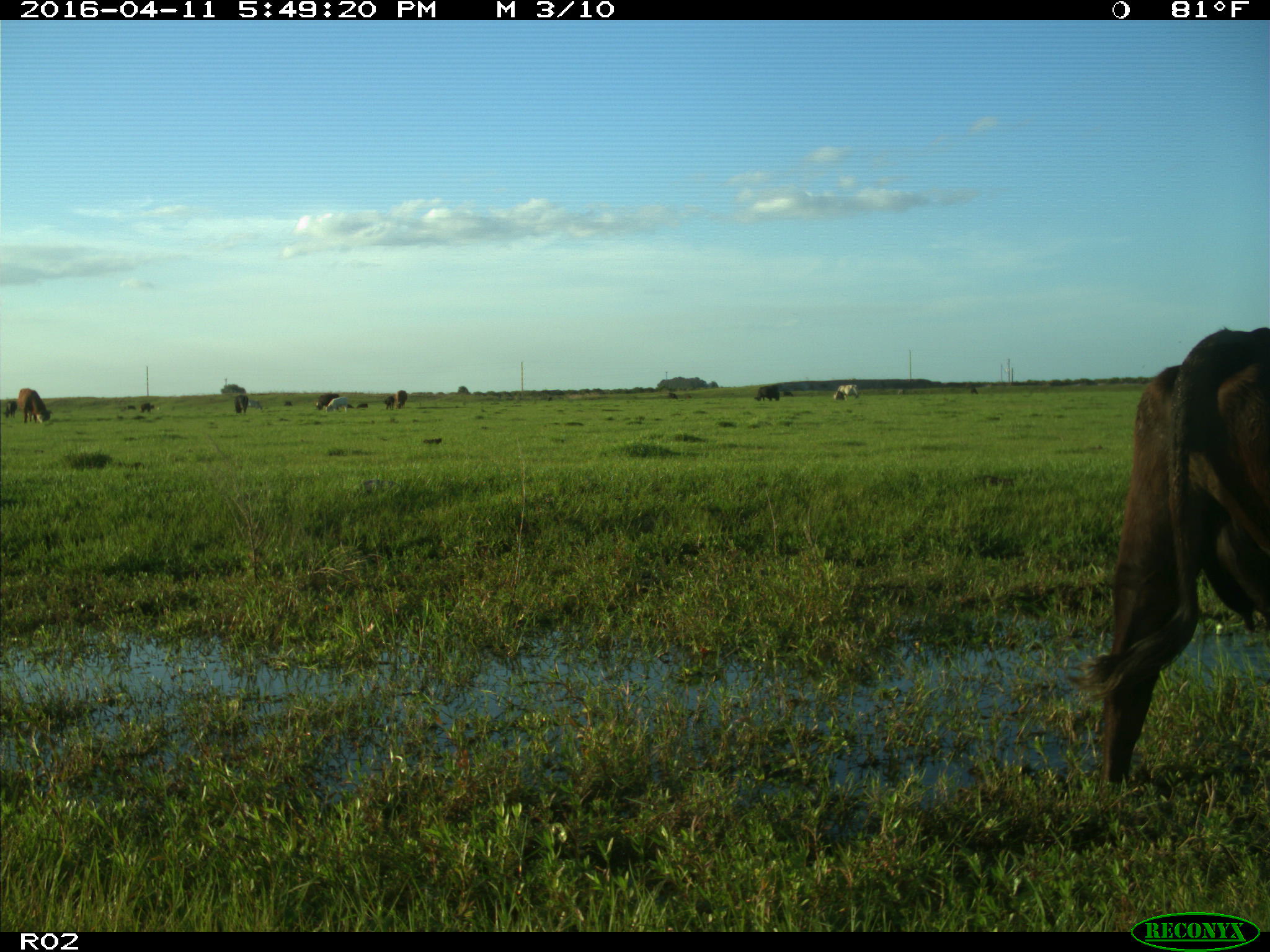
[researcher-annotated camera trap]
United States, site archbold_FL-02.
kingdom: Animalia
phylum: Chordata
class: Mammalia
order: Artiodactyla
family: Bovidae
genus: Bos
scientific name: Bos taurus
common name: domestic cow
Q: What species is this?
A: Bos taurus (domestic cow).